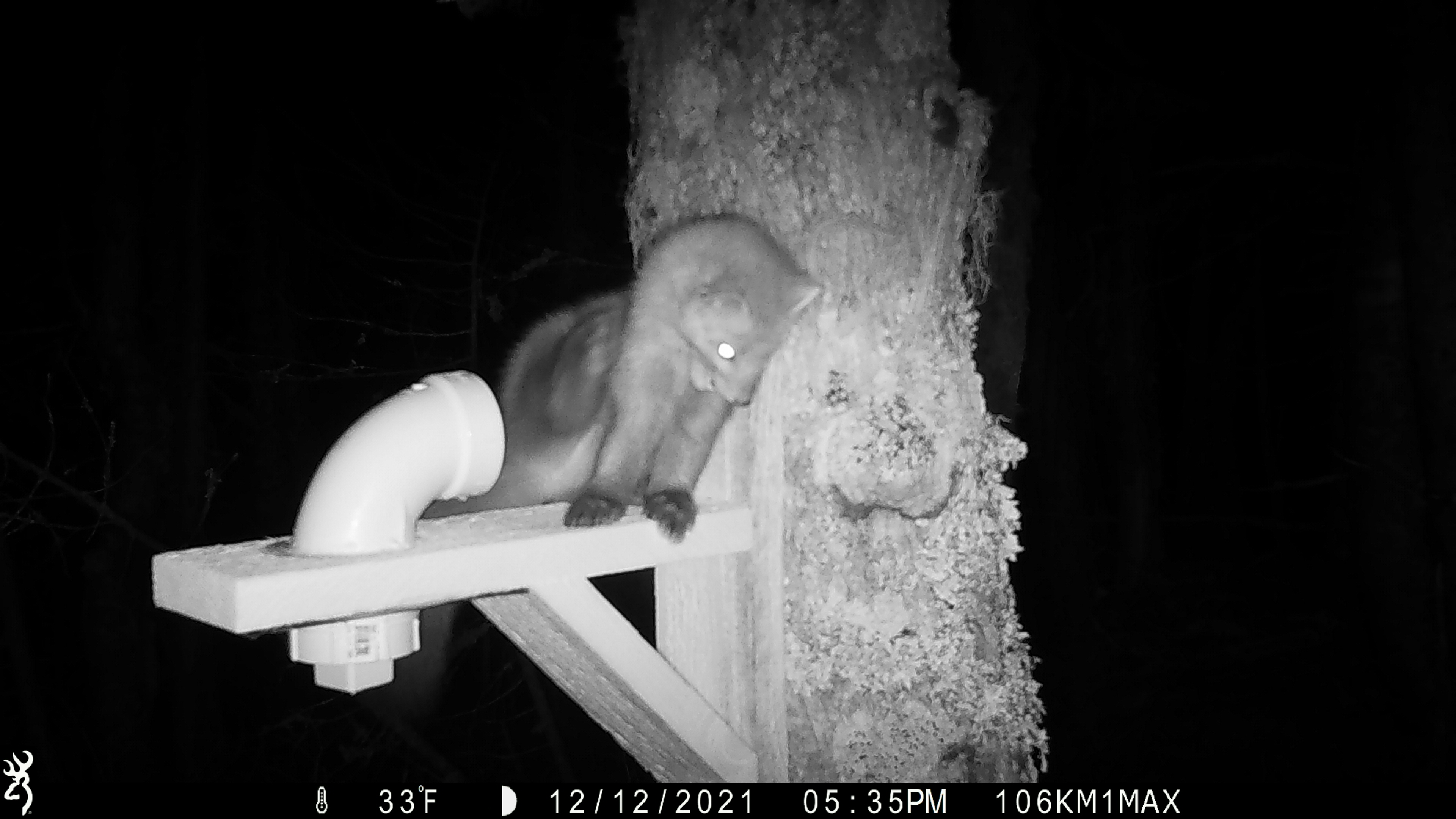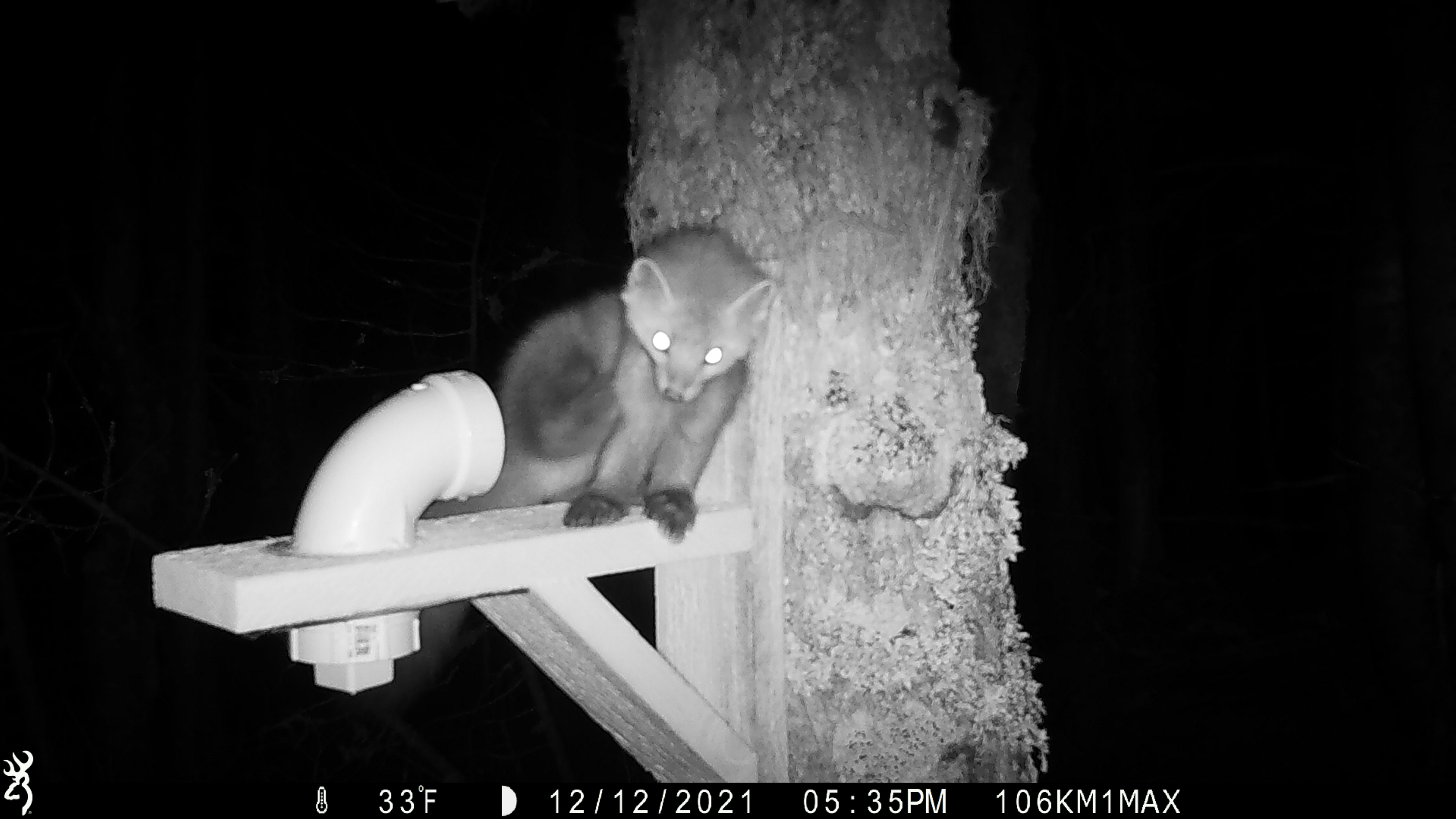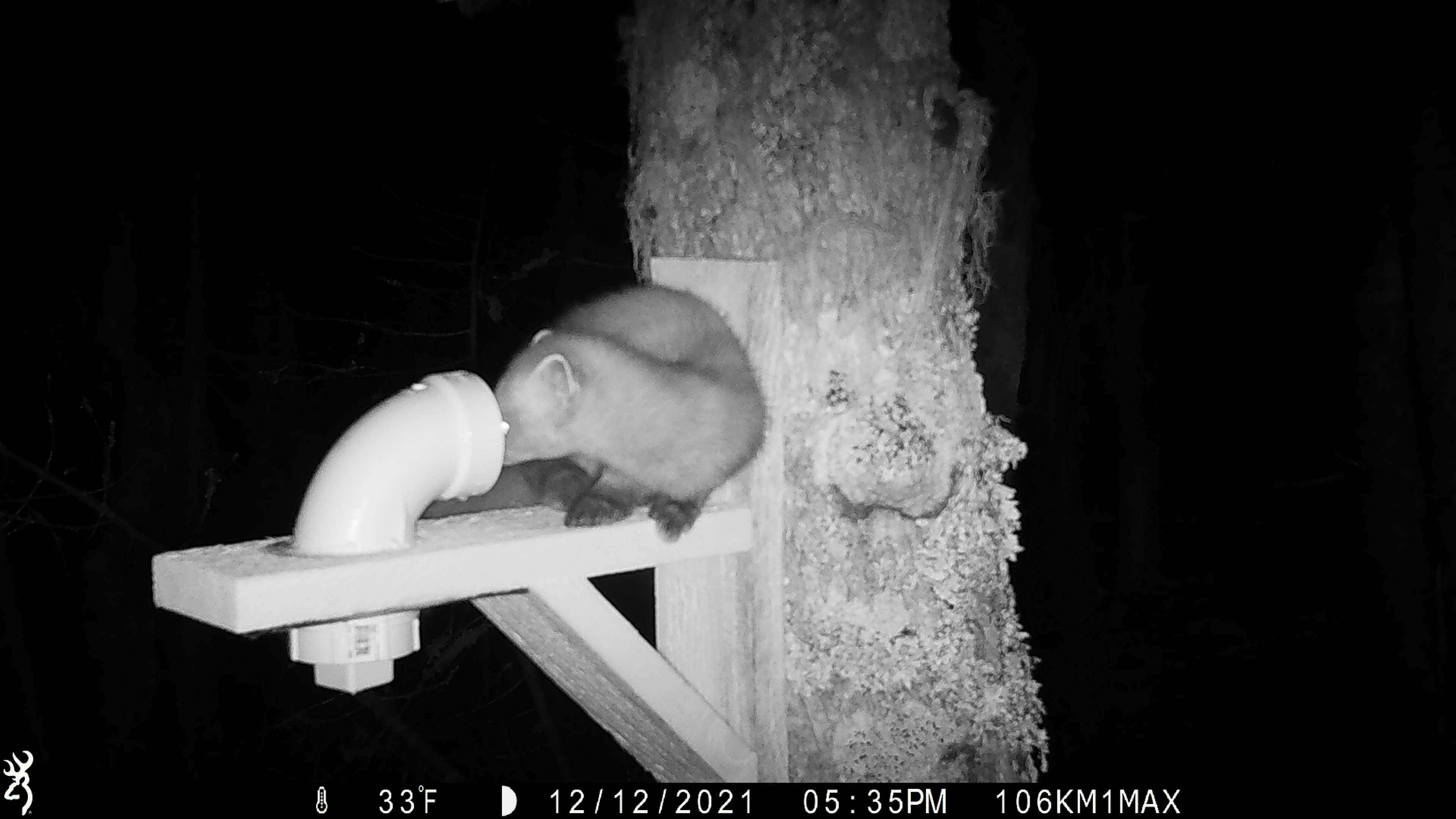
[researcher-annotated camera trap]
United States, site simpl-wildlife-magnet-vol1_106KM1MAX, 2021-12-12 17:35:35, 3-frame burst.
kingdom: Animalia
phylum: Chordata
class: Mammalia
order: Carnivora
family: Mustelidae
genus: Martes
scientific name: Martes americana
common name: american marten